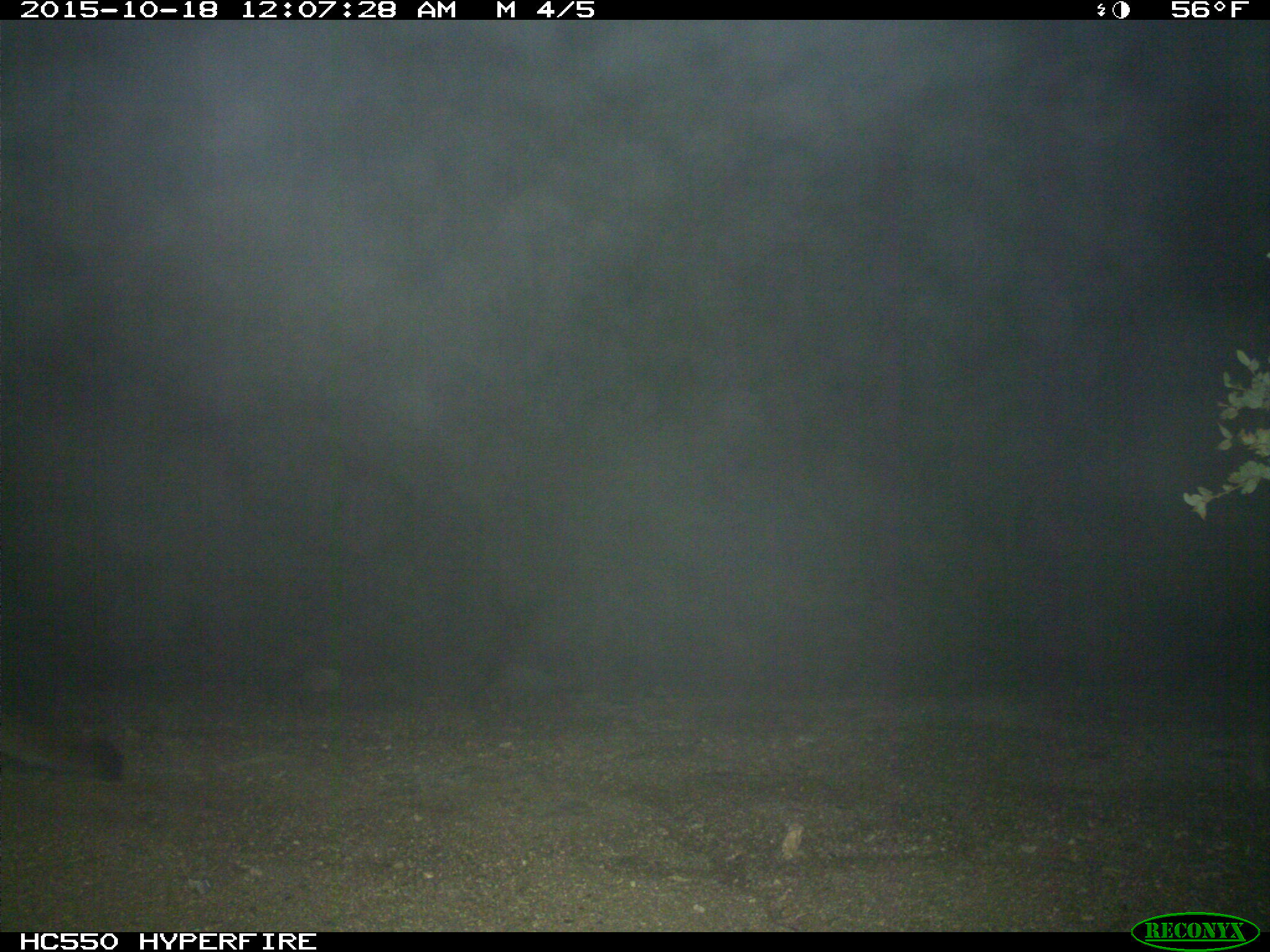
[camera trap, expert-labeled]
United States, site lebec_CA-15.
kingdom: Animalia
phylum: Chordata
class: Mammalia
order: Carnivora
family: Felidae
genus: Puma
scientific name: Puma concolor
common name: mountain lion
Puma concolor (mountain lion).